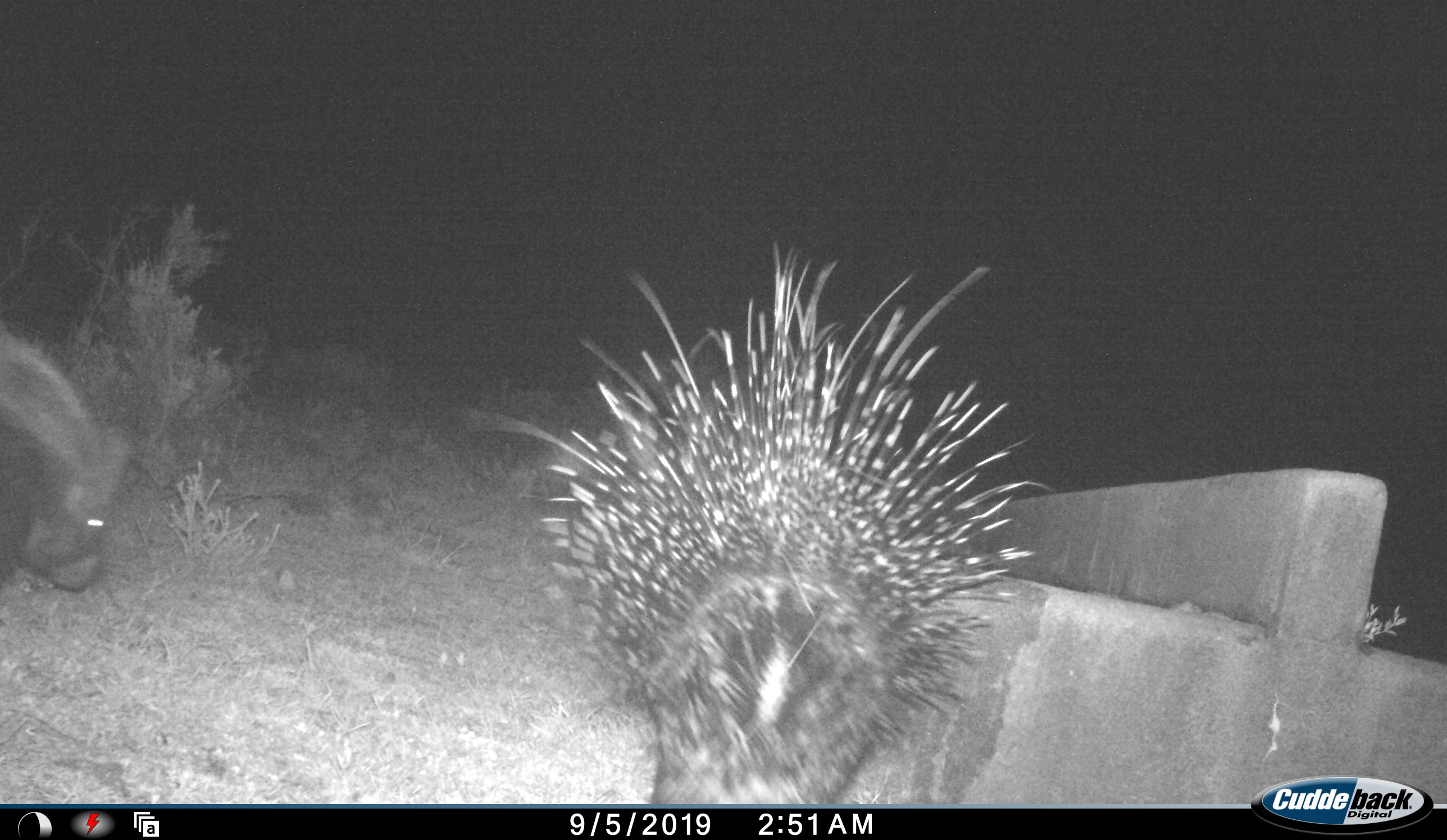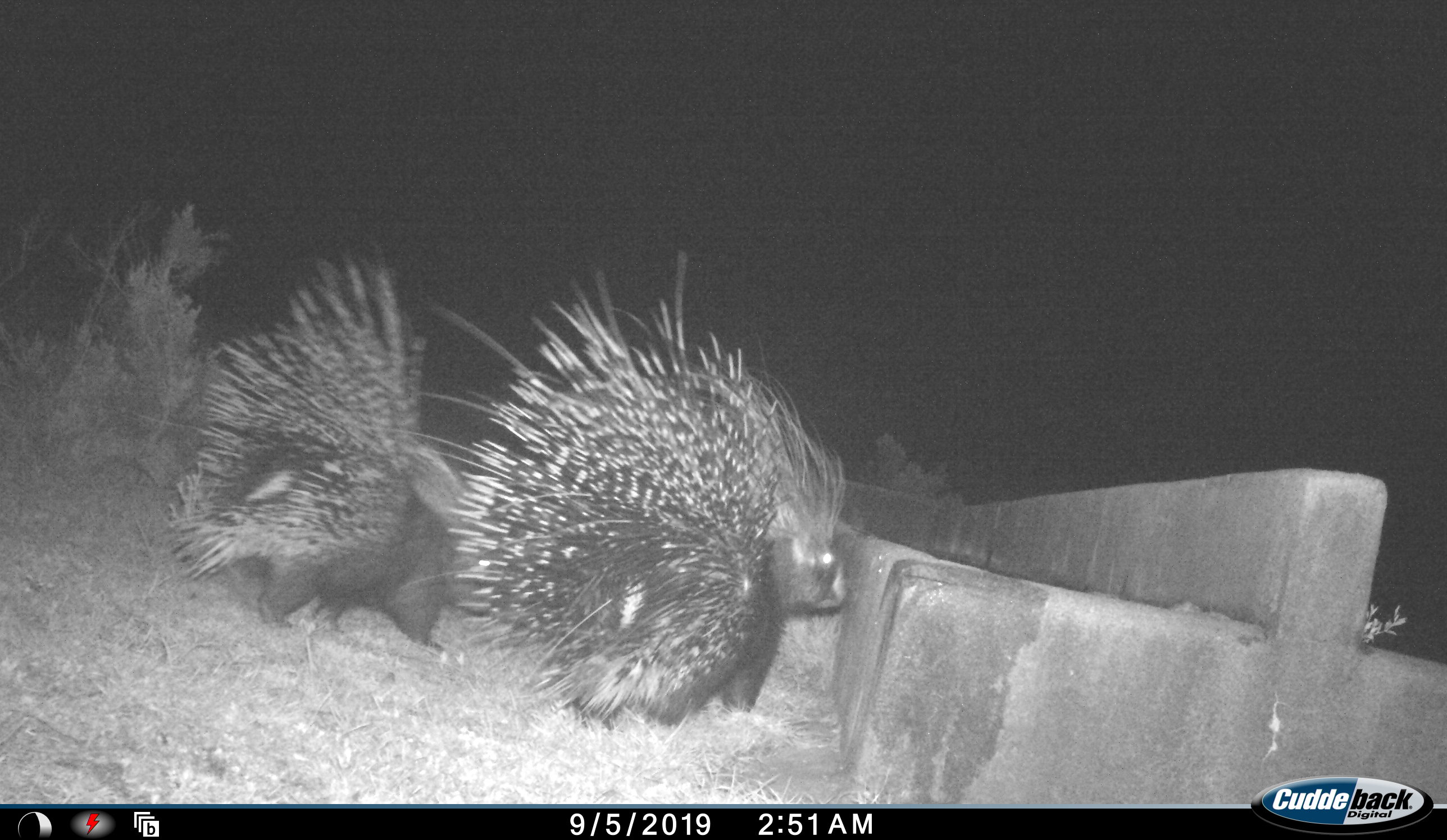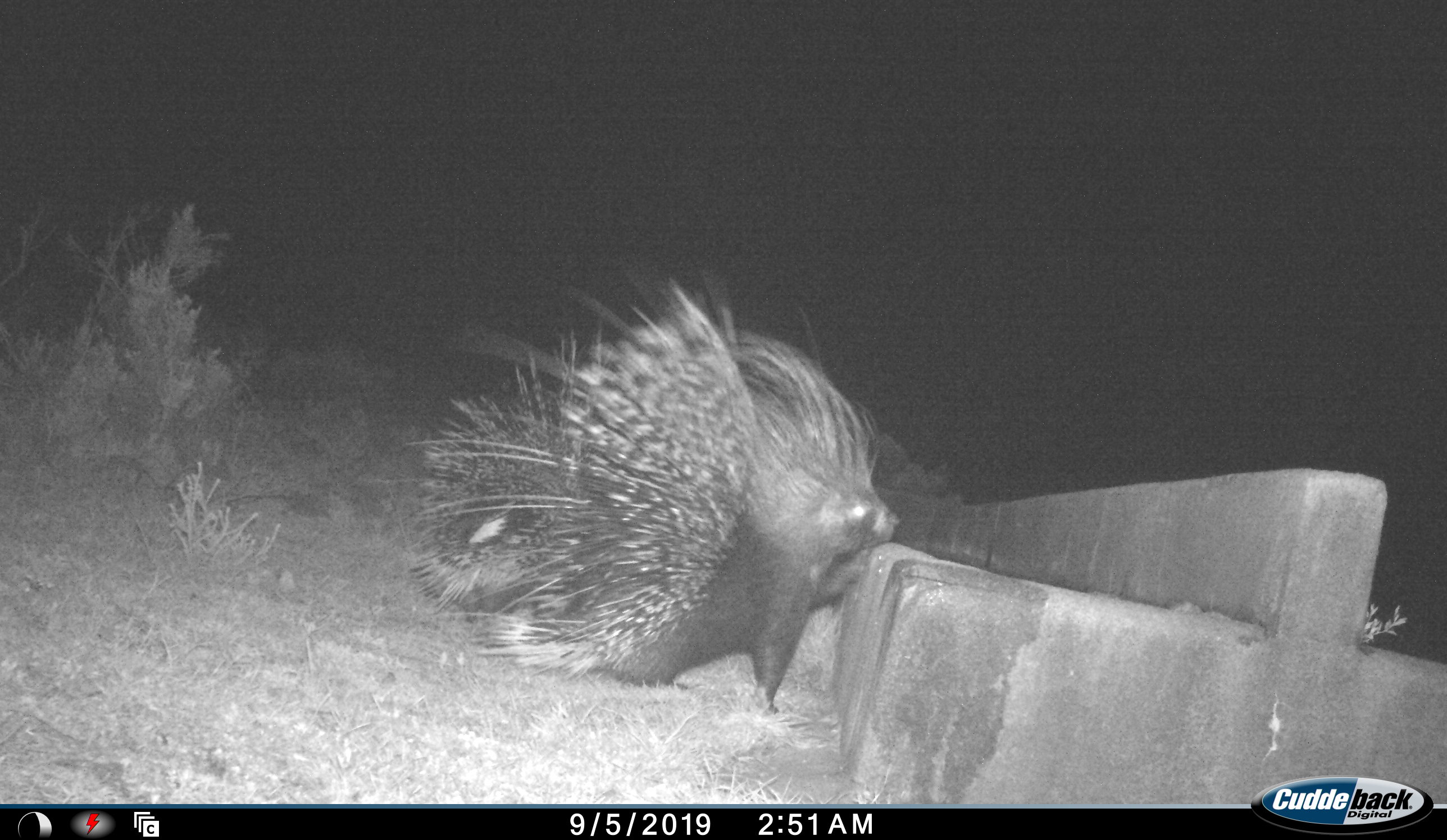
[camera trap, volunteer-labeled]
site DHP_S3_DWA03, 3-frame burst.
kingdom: Animalia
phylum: Chordata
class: Mammalia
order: Rodentia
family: Hystricidae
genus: Hystrix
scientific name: Hystrix cristata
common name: crested porcupine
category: porcupine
Porcupine (crested porcupine) (Hystrix cristata), count 2. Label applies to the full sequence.